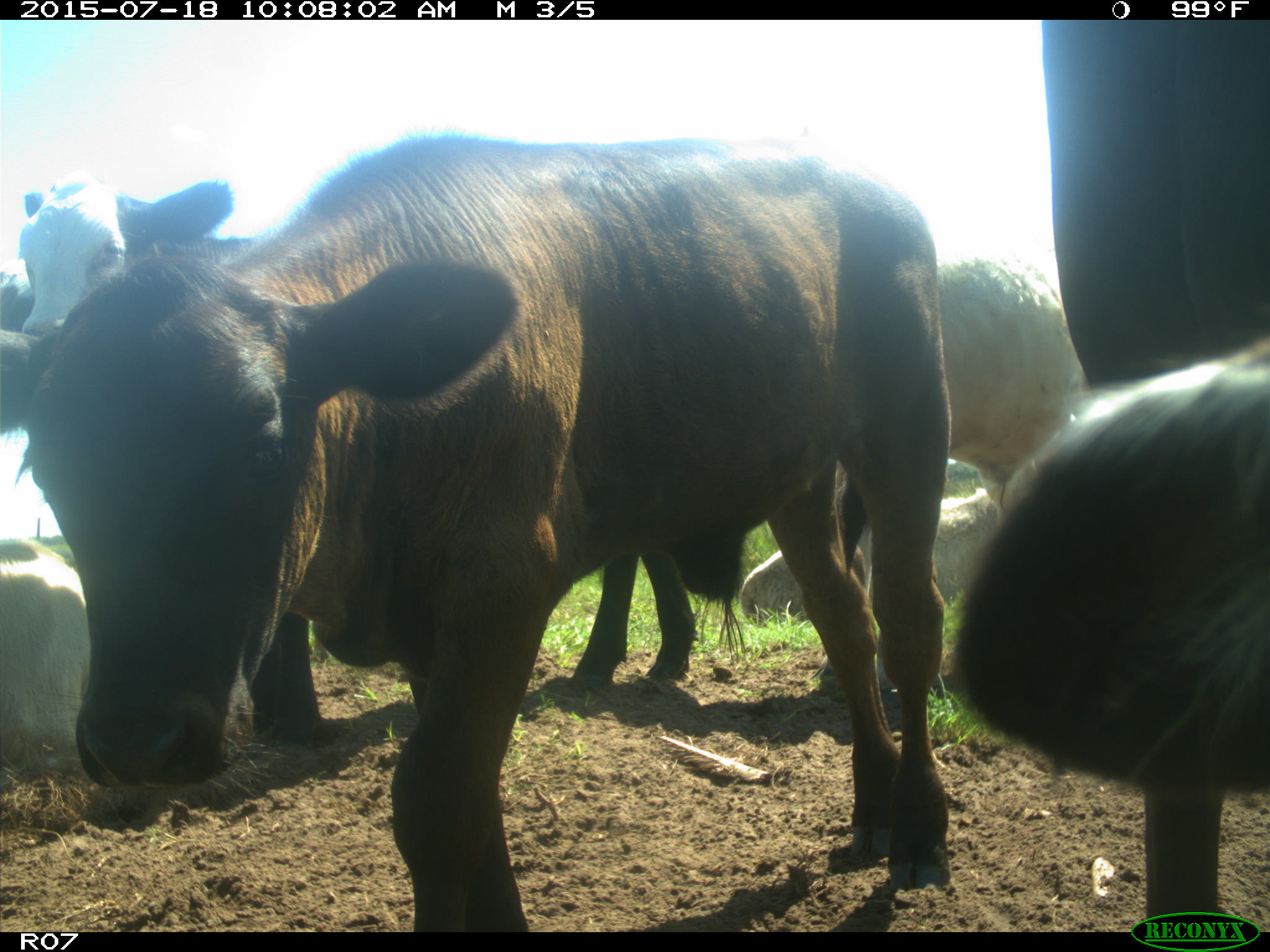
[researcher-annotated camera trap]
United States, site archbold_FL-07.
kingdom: Animalia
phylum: Chordata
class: Mammalia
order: Artiodactyla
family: Bovidae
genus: Bos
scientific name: Bos taurus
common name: domestic cow